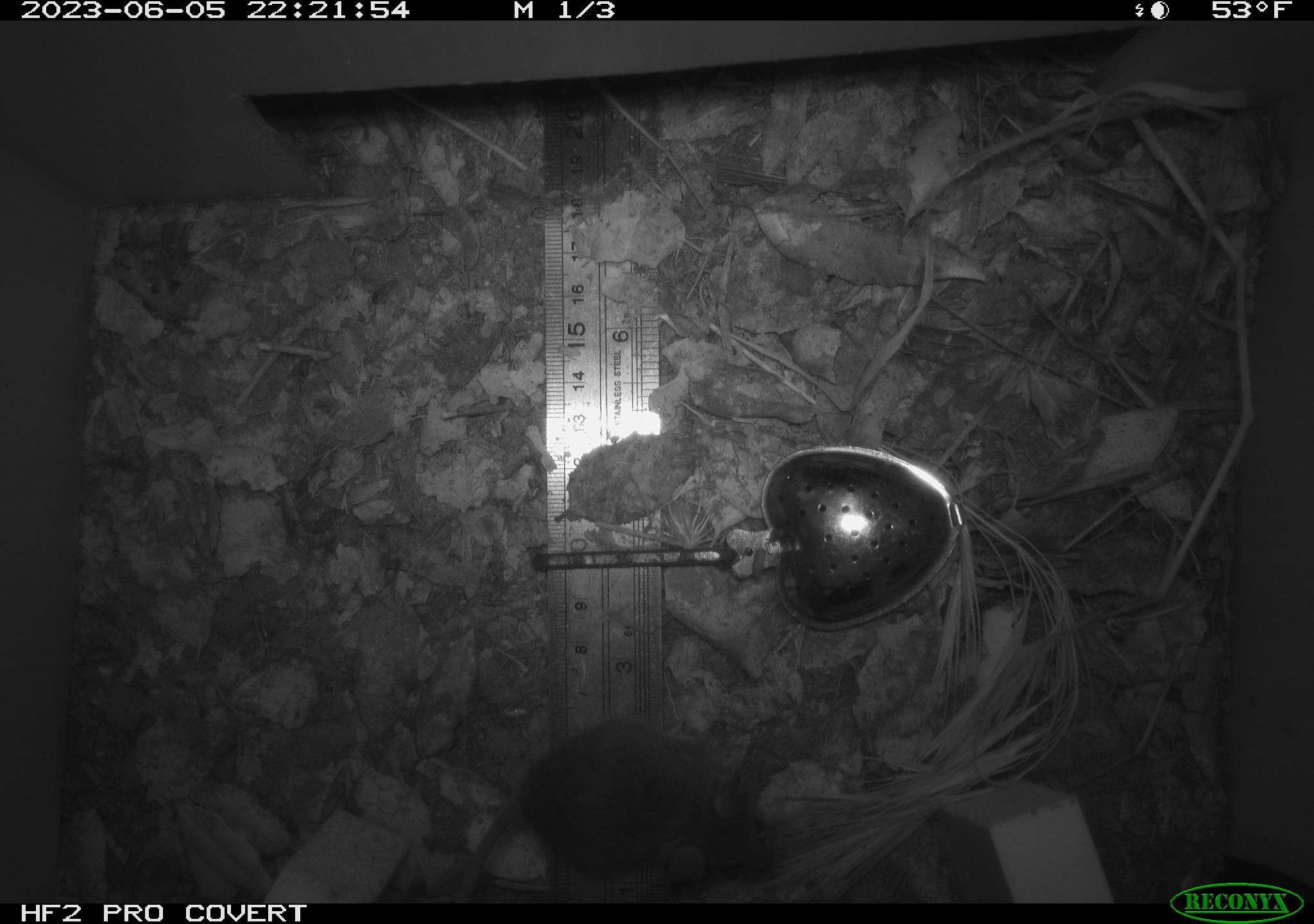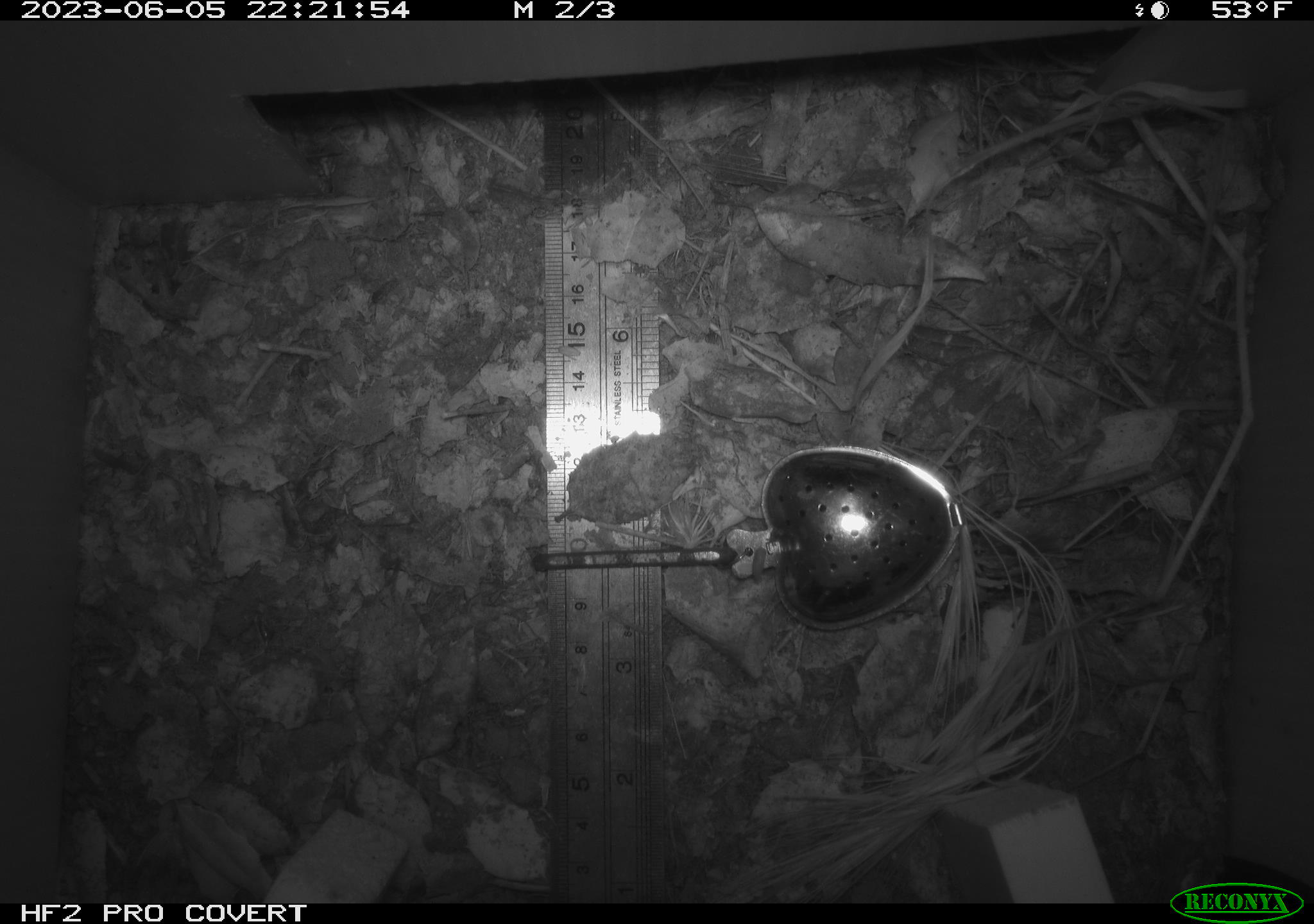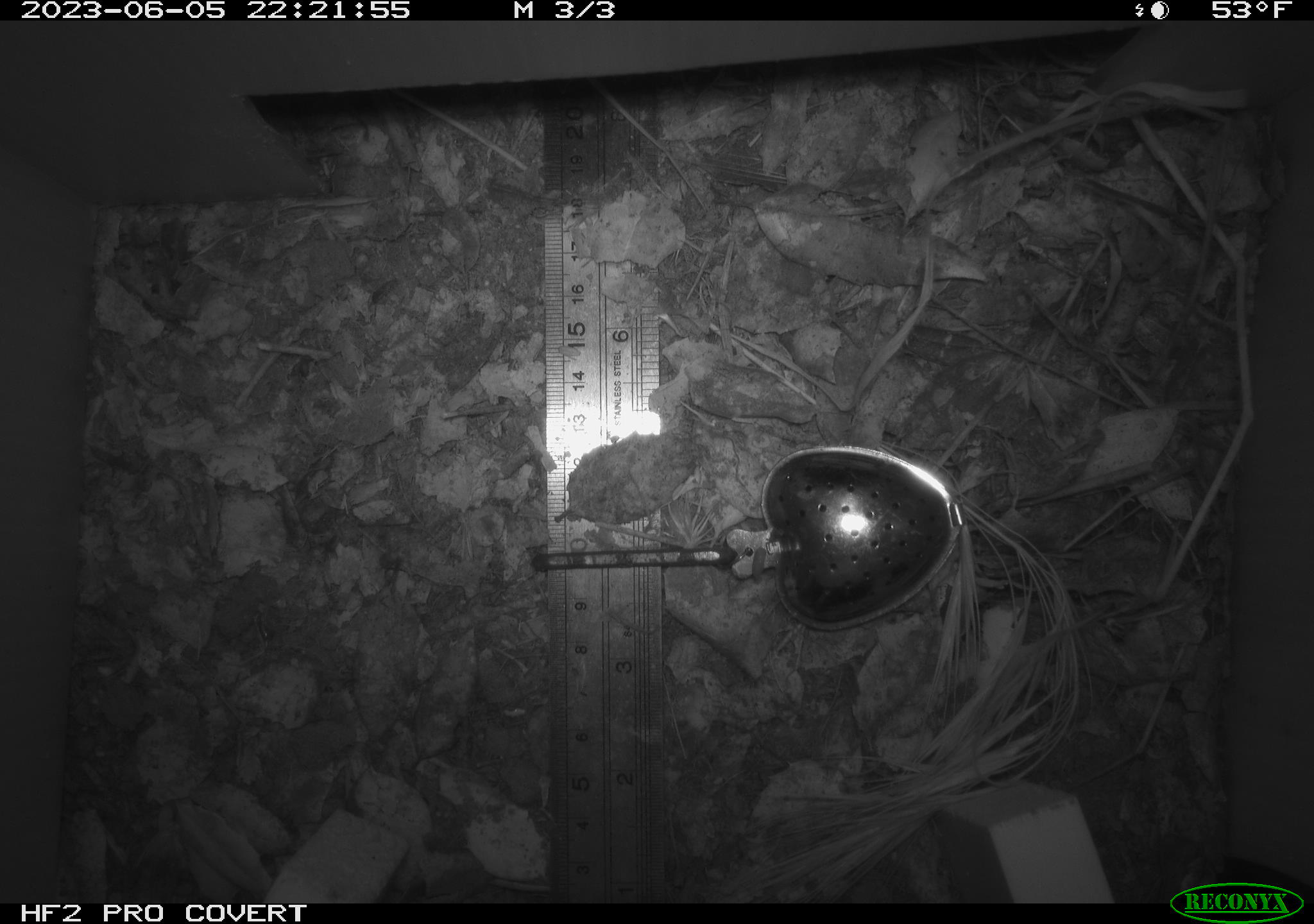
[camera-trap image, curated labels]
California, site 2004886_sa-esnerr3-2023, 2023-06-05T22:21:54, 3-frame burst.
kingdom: Animalia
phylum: Chordata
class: Mammalia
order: Rodentia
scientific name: Rodentia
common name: mouse species